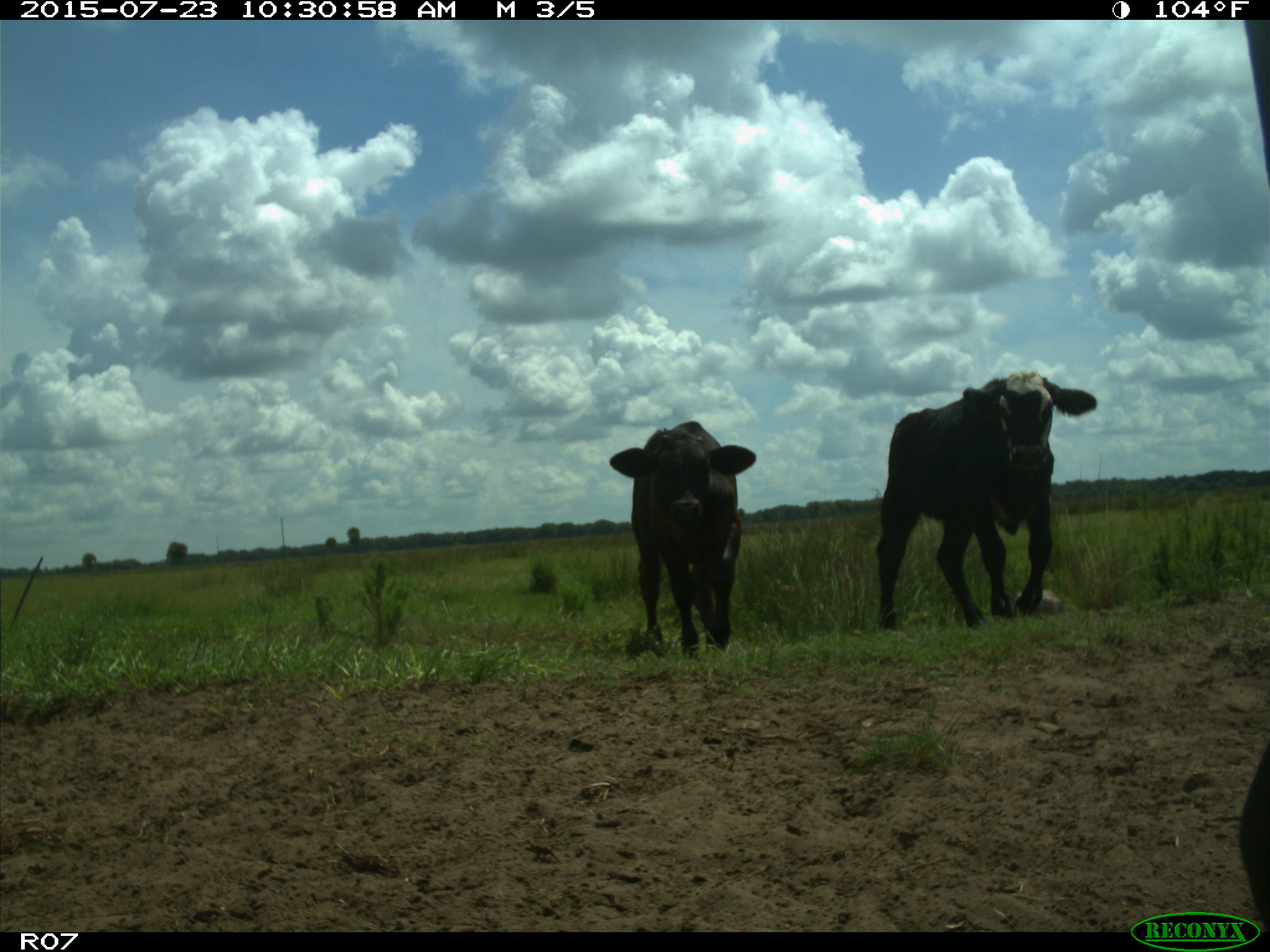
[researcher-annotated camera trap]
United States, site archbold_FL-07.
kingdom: Animalia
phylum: Chordata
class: Mammalia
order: Artiodactyla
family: Bovidae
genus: Bos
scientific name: Bos taurus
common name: domestic cow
Bos taurus (domestic cow).